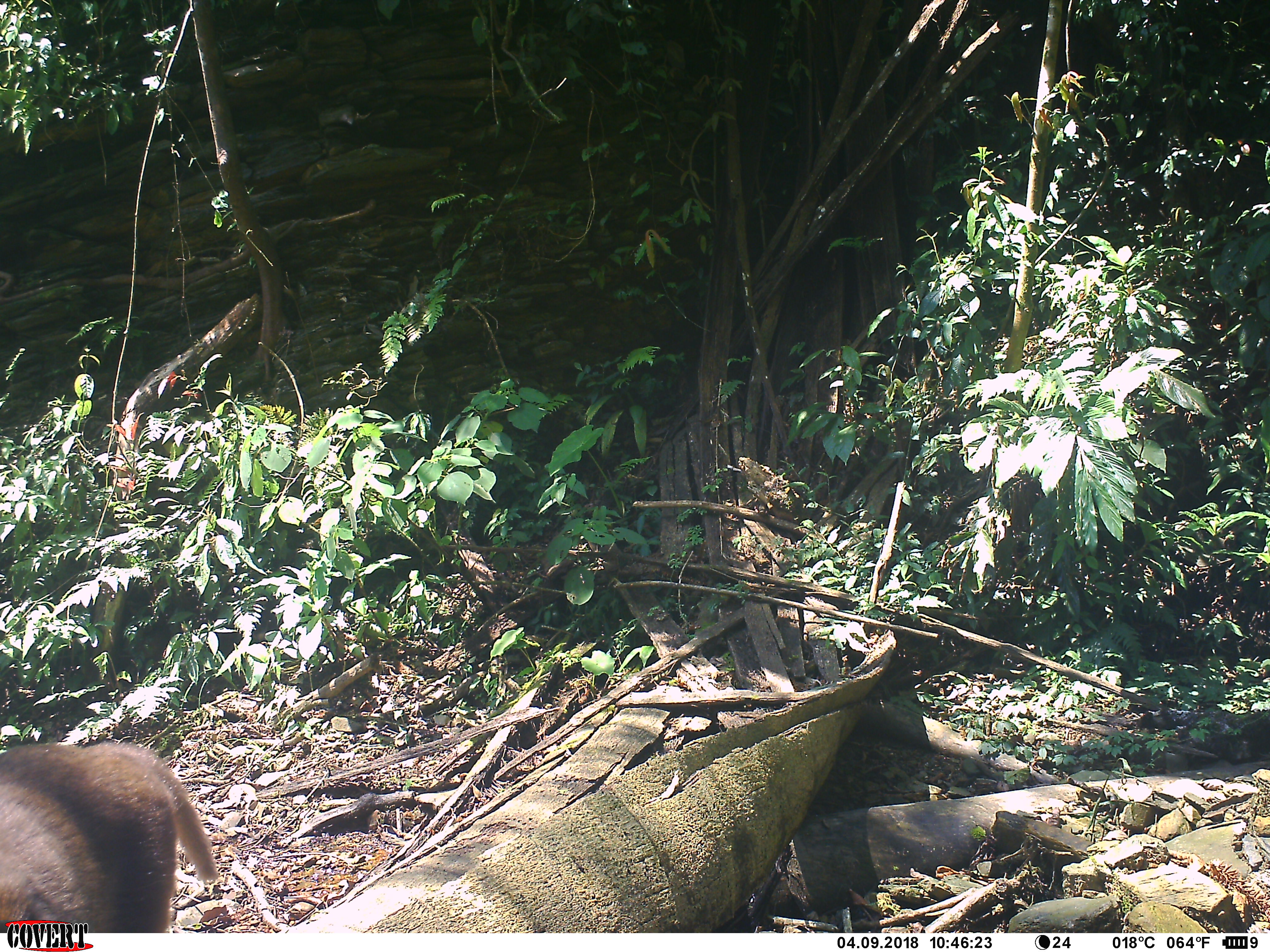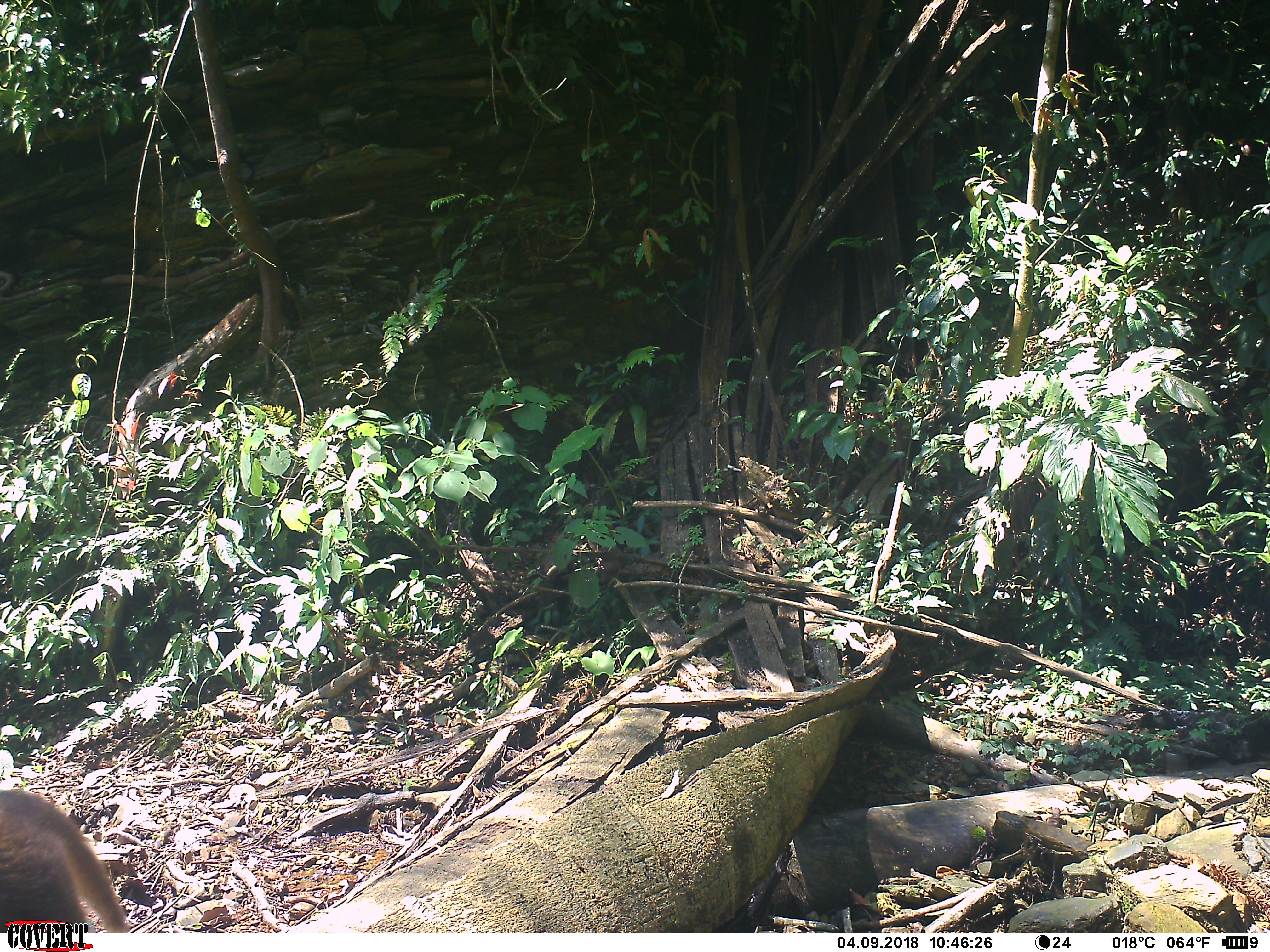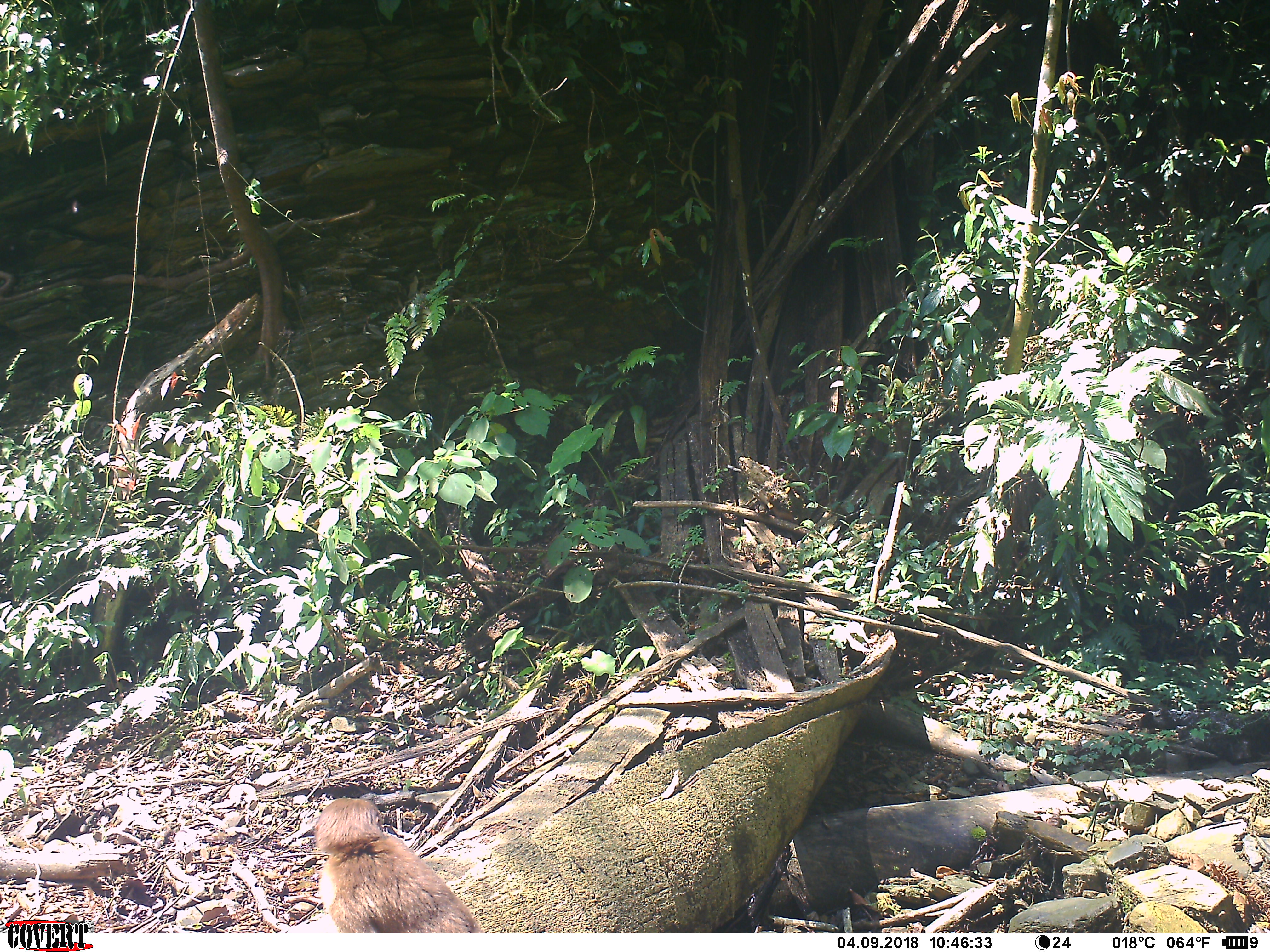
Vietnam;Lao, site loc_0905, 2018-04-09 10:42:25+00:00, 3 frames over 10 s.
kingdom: Animalia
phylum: Chordata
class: Mammalia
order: Primates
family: Cercopithecidae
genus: Macaca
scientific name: Macaca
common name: macaque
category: macaque not stump tailed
Macaque not stump tailed (macaque) (Macaca). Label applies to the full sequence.